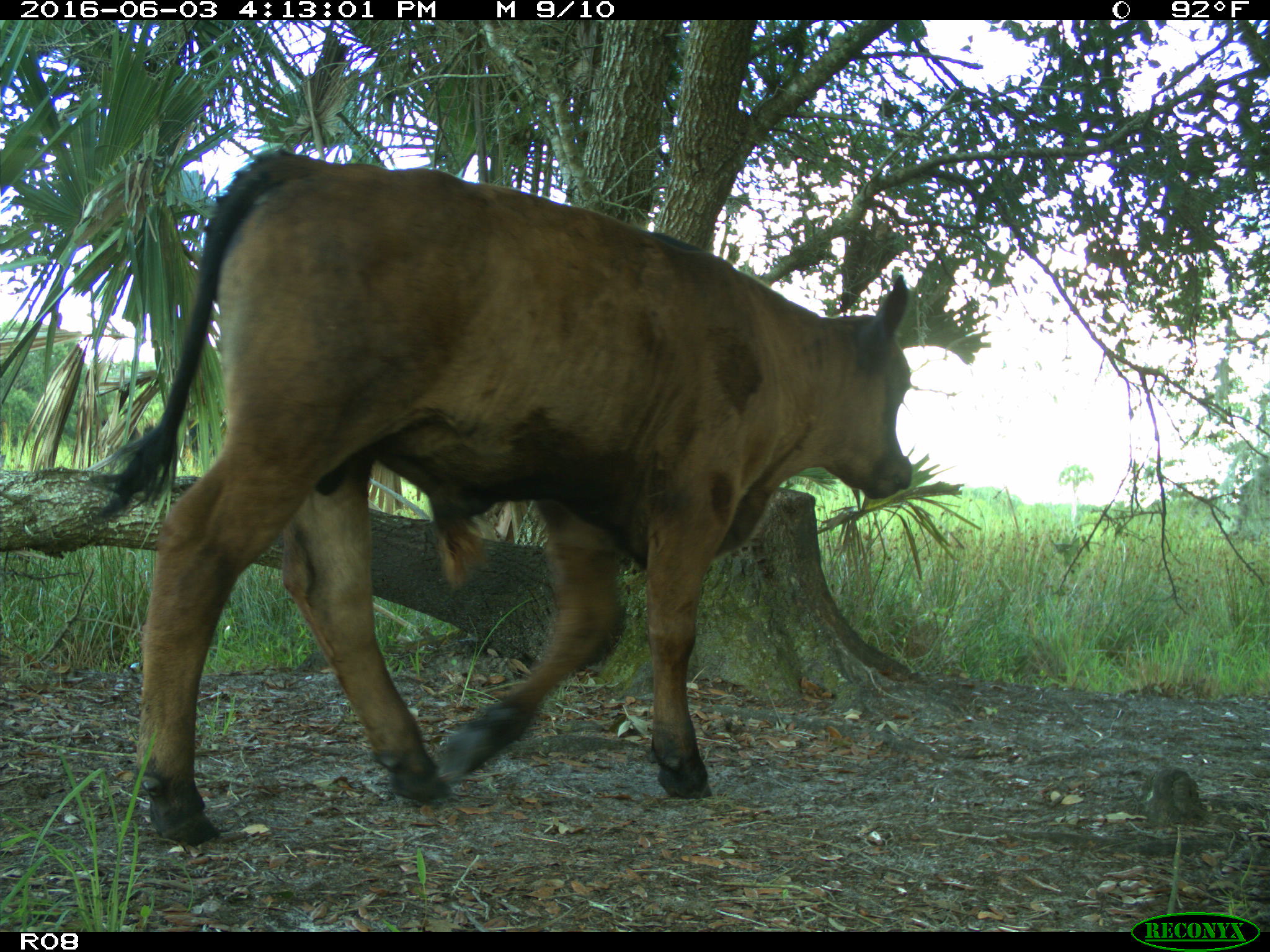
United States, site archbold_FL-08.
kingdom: Animalia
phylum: Chordata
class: Mammalia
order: Artiodactyla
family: Bovidae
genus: Bos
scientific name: Bos taurus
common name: domestic cow